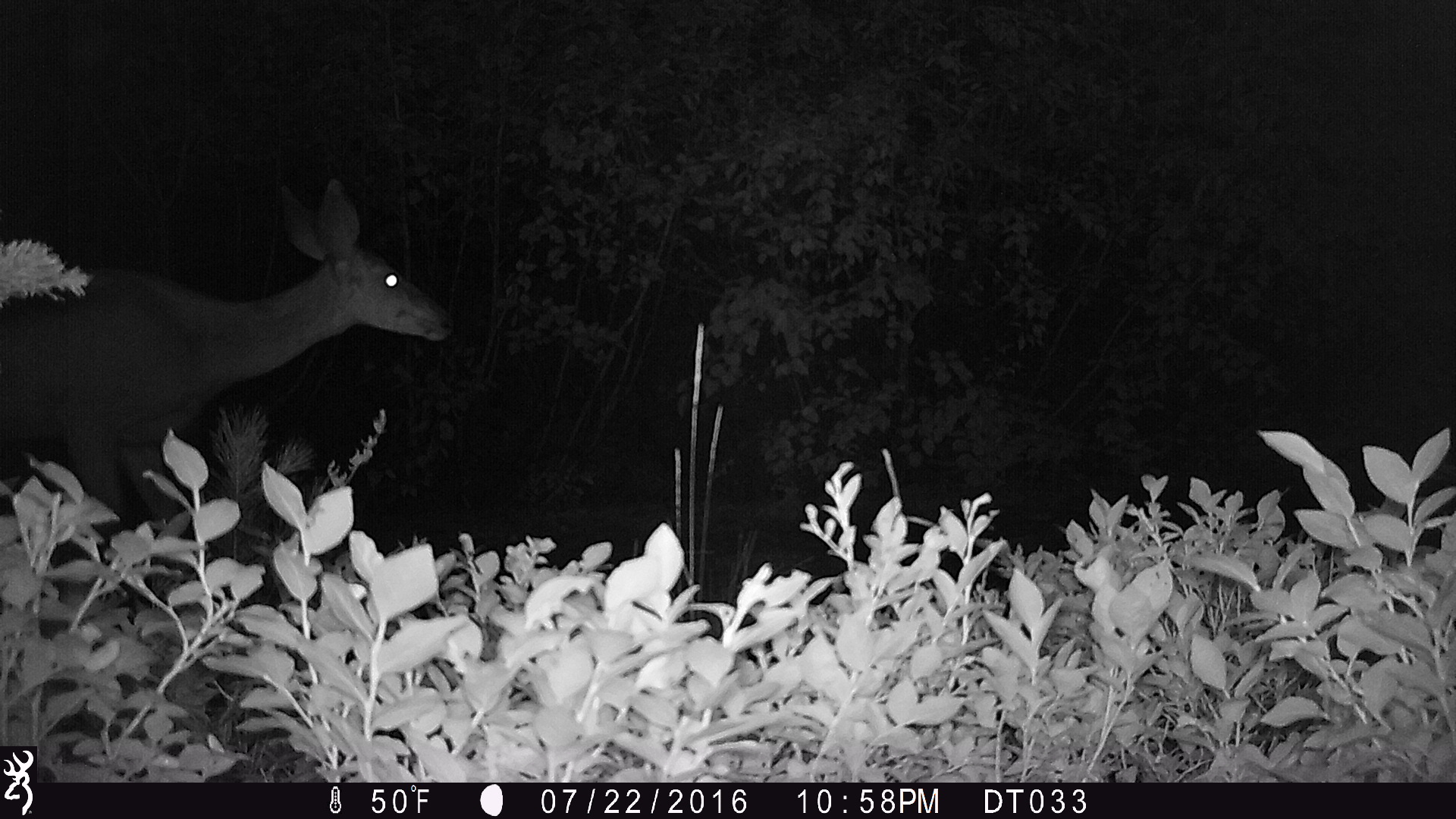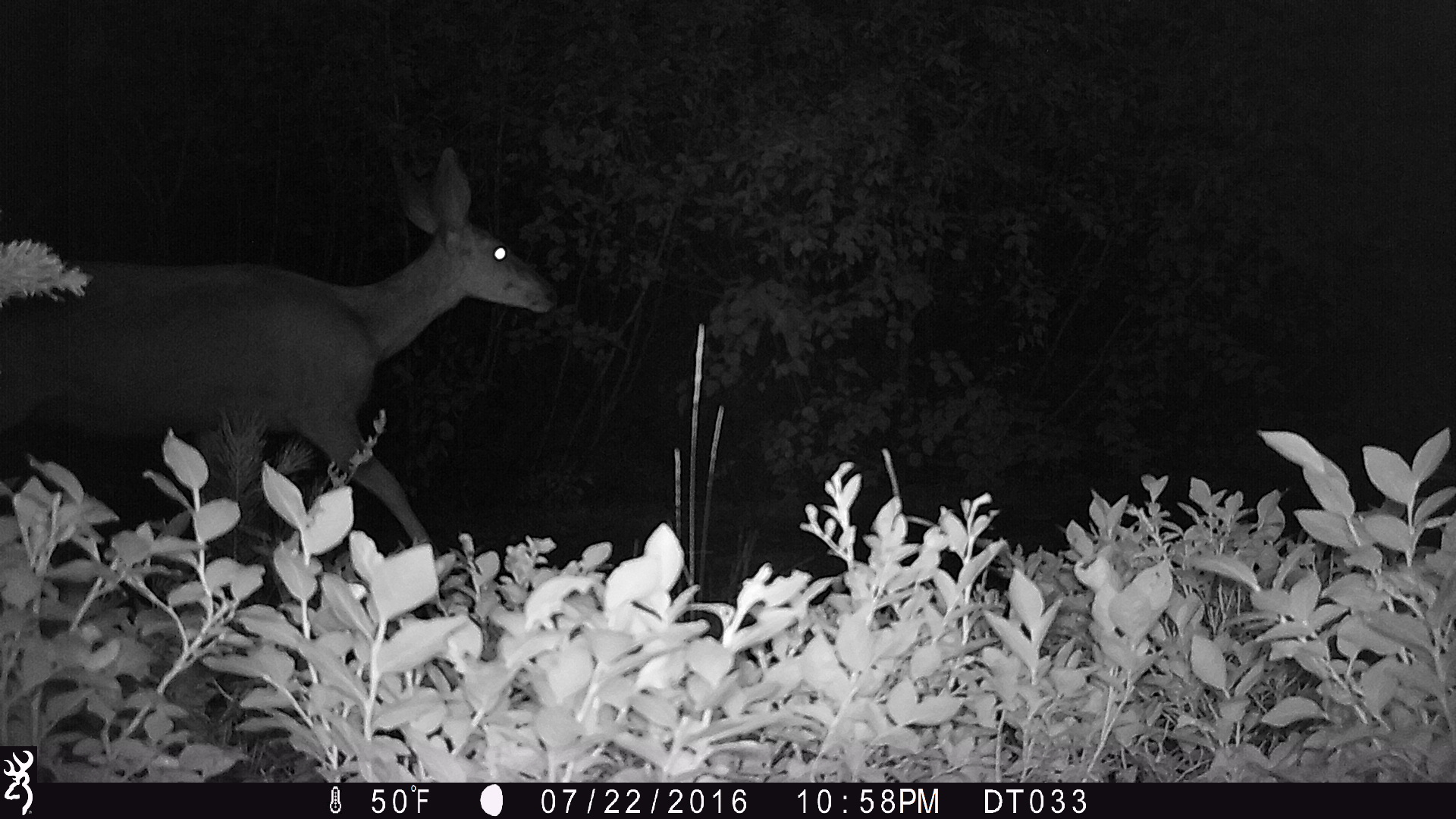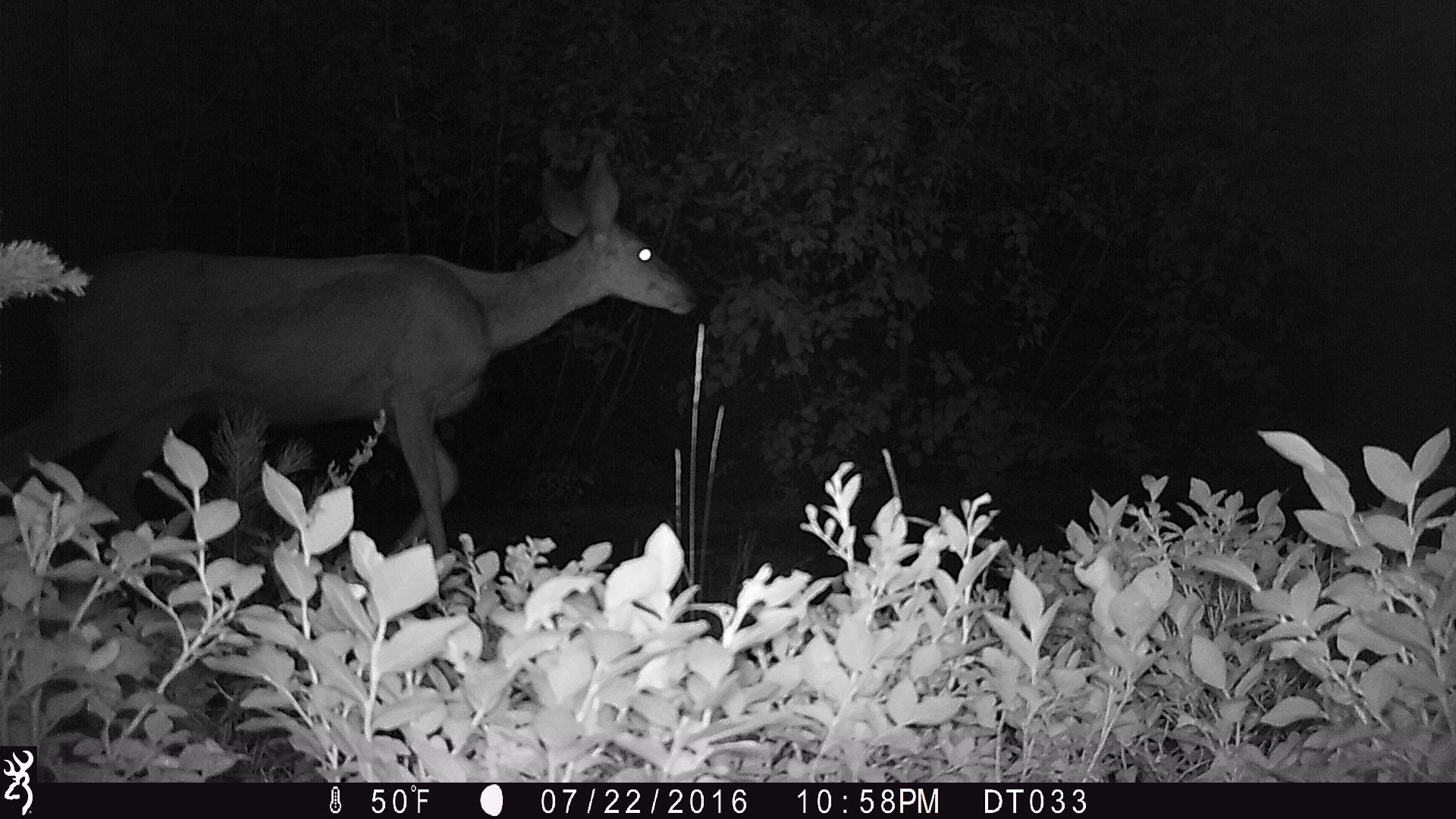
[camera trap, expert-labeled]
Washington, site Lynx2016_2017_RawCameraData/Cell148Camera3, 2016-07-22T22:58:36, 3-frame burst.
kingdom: Animalia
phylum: Chordata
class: Mammalia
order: Artiodactyla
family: Cervidae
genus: Odocoileus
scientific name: Odocoileus hemionus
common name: mule deer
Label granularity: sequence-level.